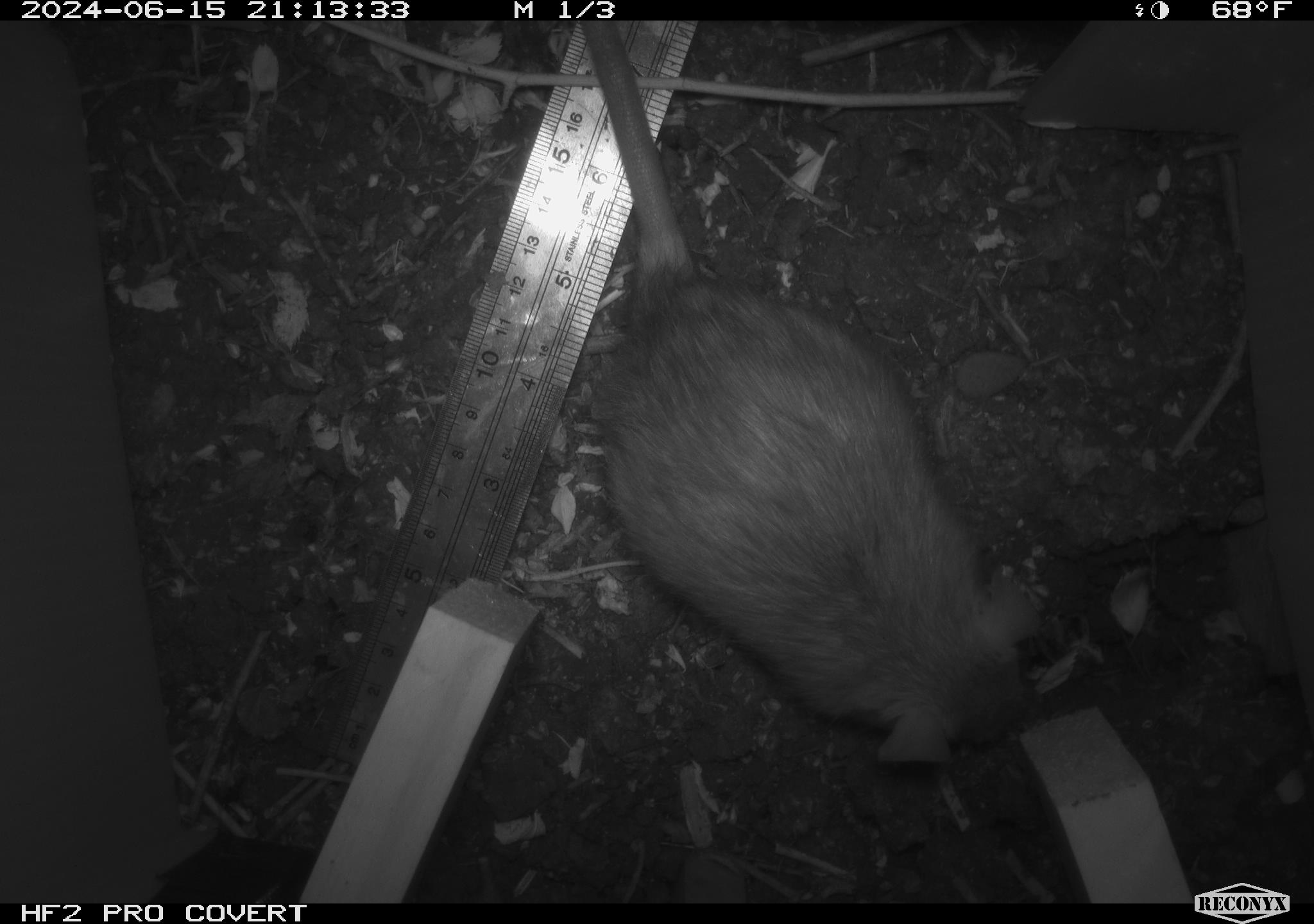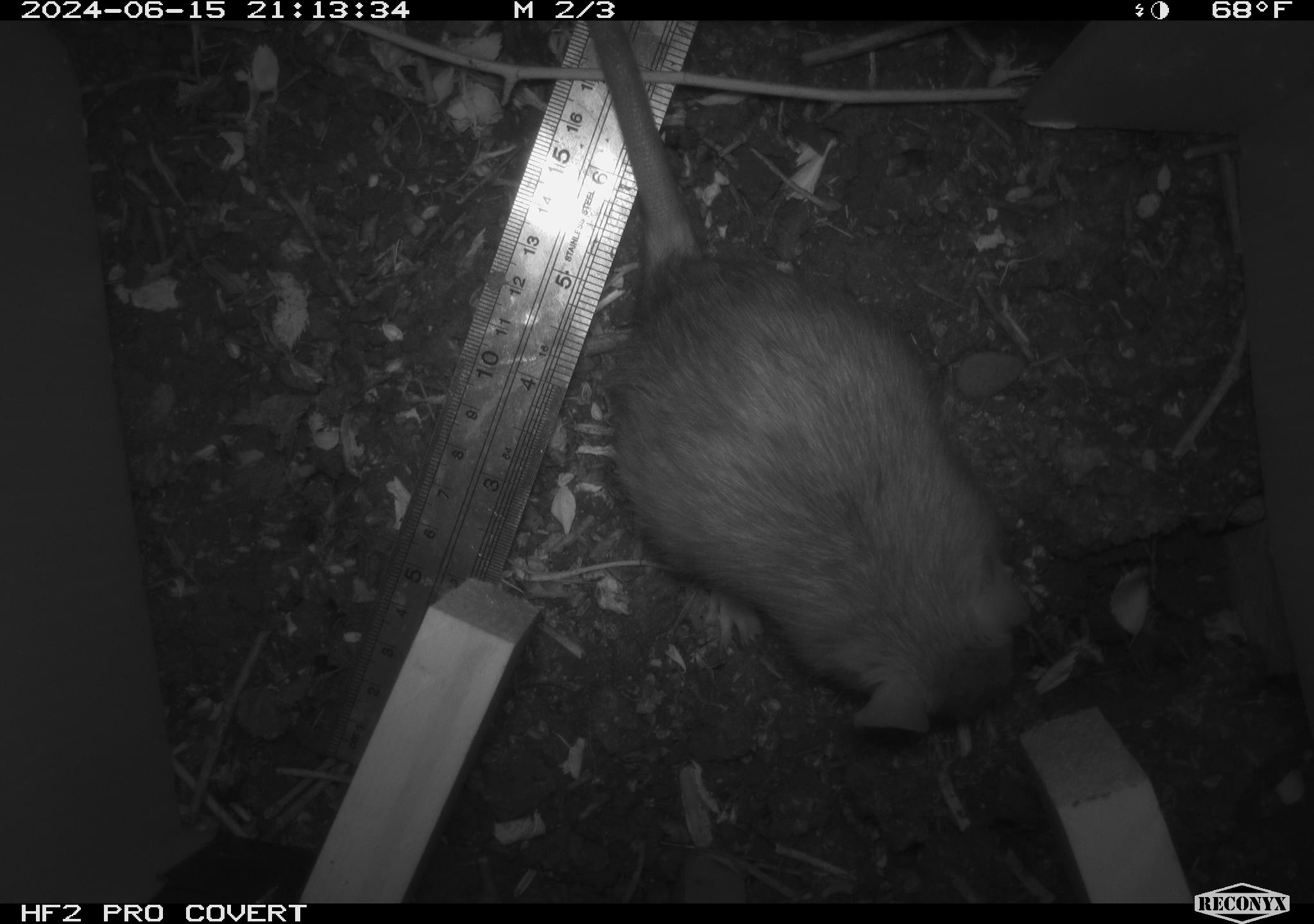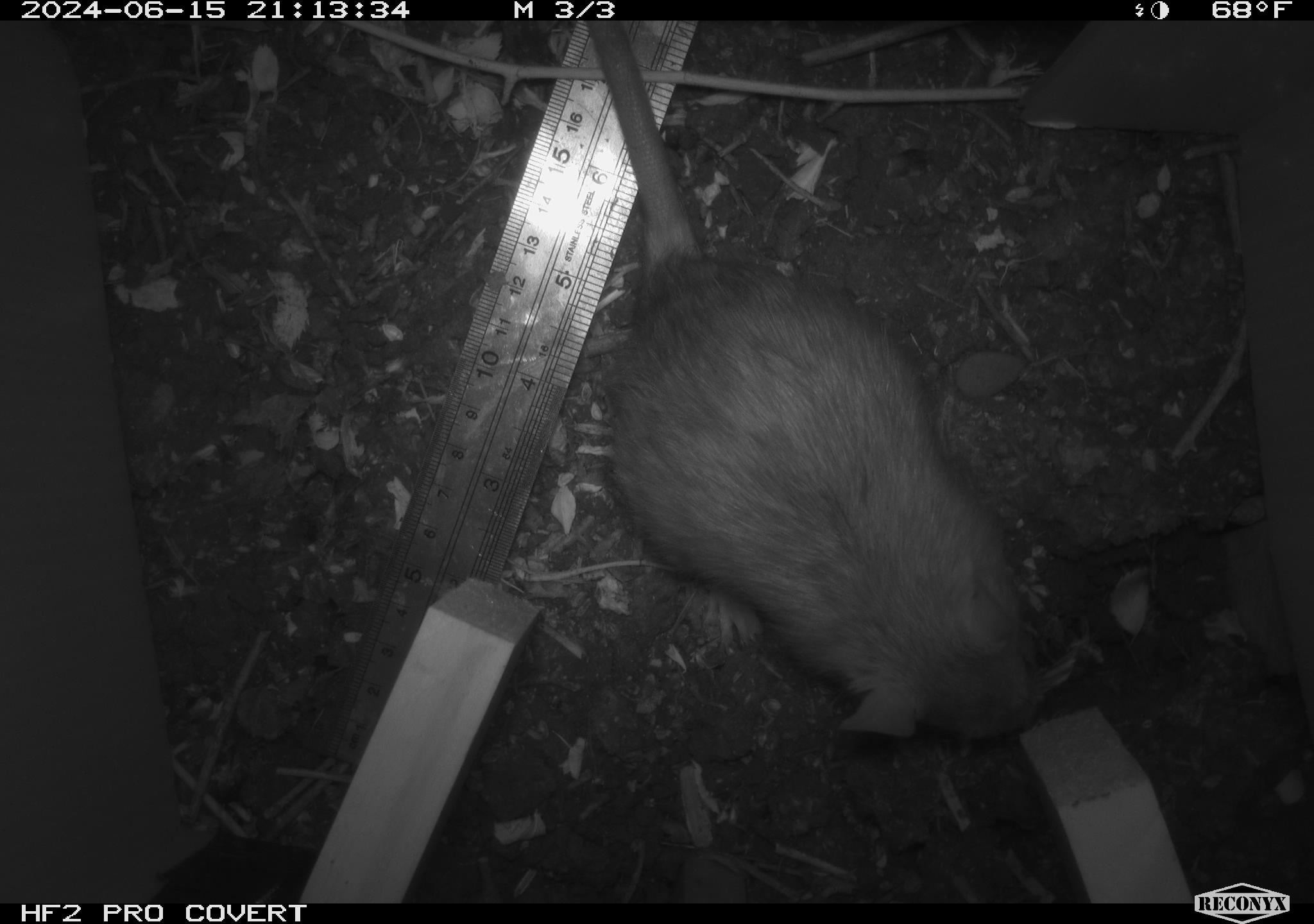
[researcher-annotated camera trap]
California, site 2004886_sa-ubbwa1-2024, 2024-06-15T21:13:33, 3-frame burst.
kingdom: Animalia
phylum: Chordata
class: Mammalia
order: Rodentia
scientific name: Rodentia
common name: woodrat or rat or mouse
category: woodrat or rat or mouse species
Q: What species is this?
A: Woodrat or rat or mouse species (woodrat or rat or mouse) (Rodentia).